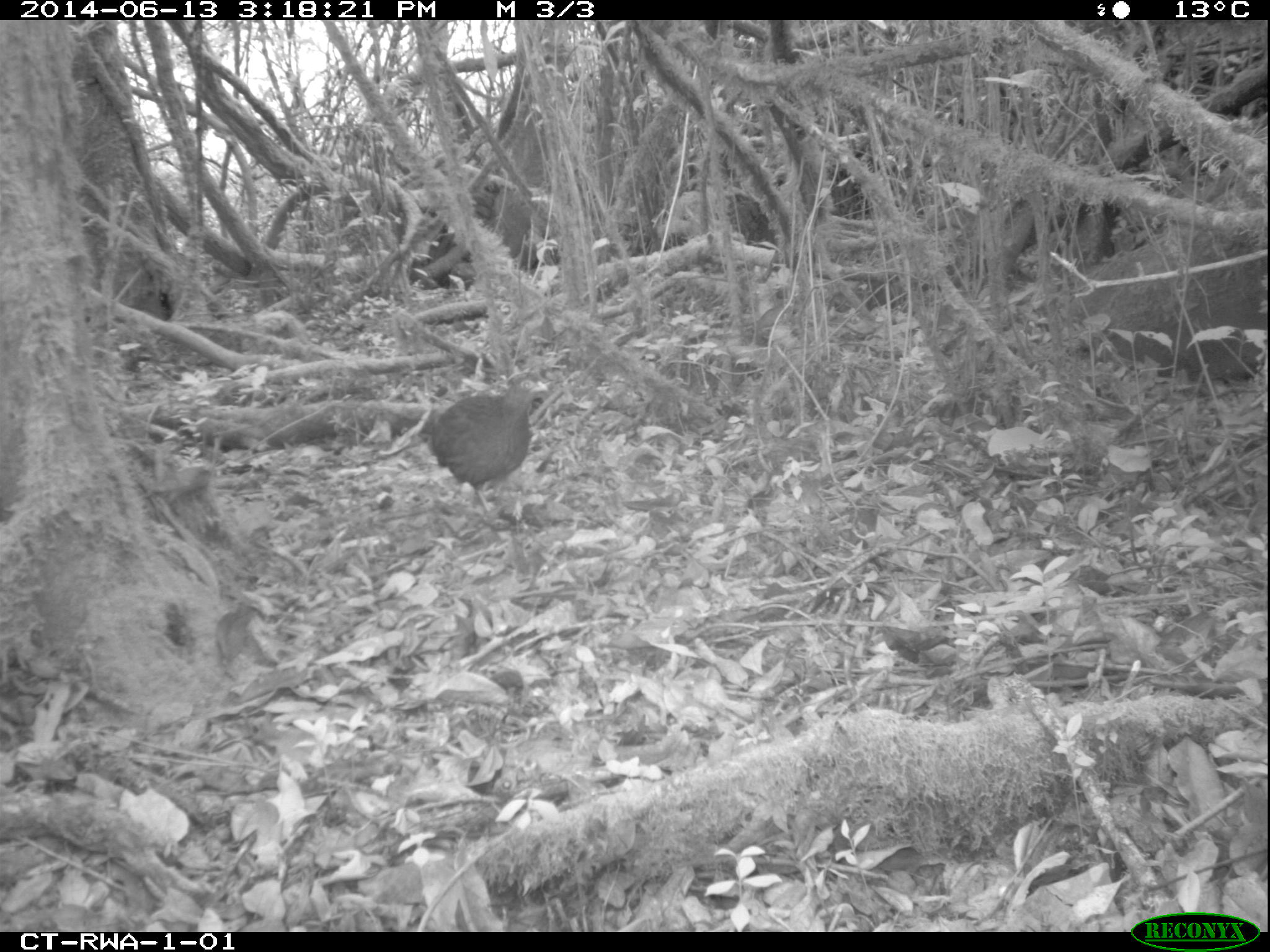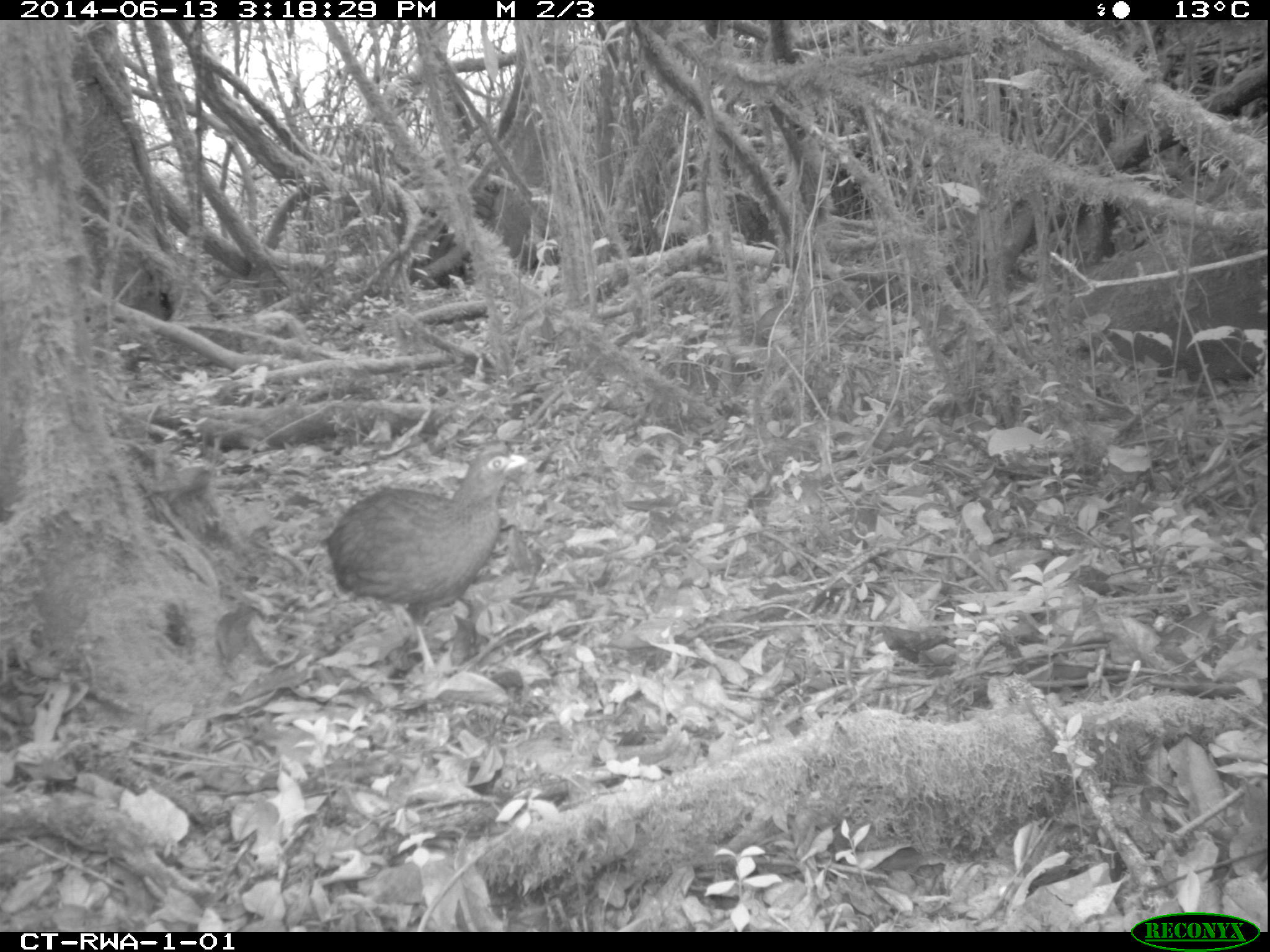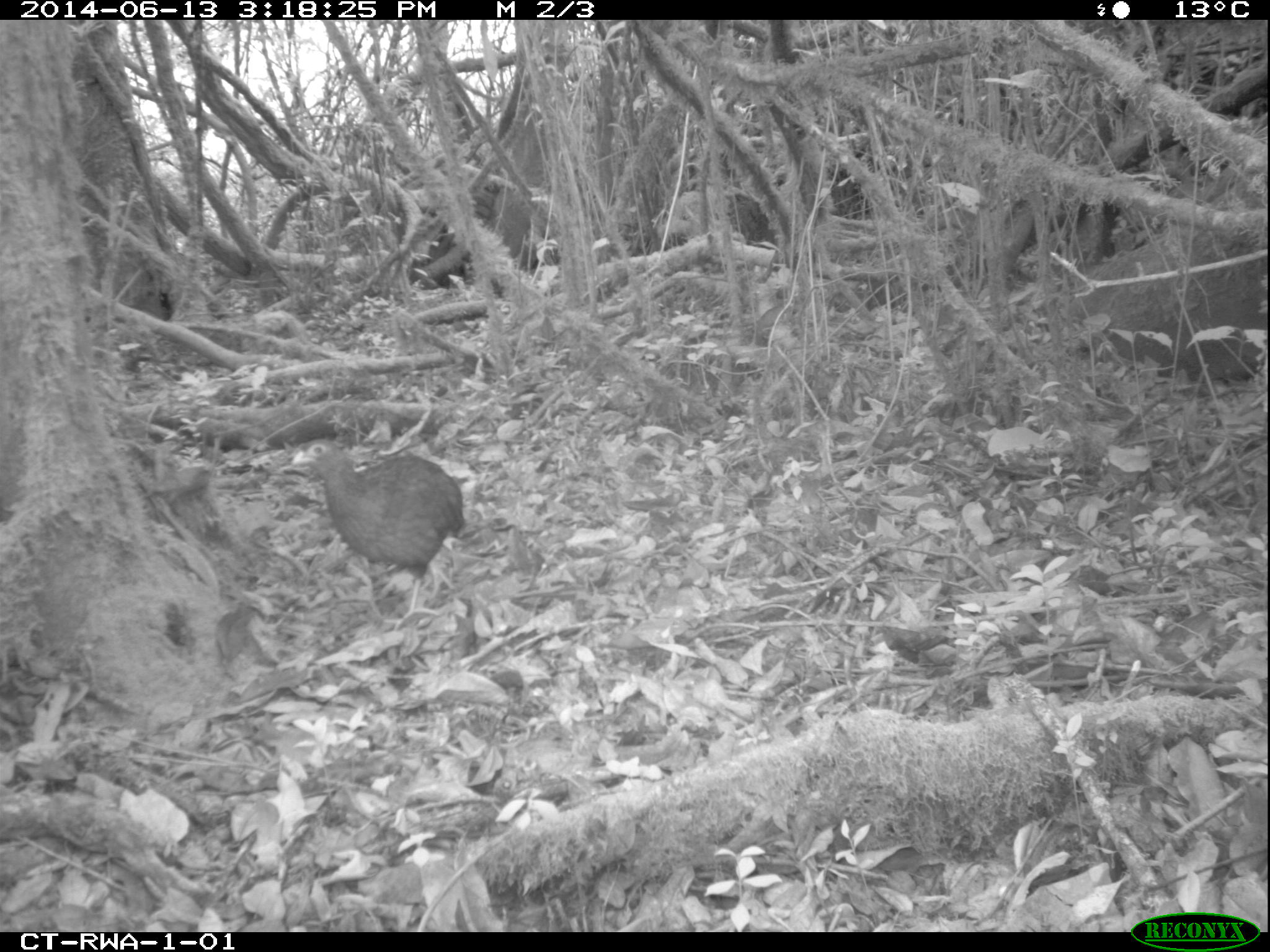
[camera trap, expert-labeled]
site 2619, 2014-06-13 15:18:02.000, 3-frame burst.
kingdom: Animalia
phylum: Chordata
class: Aves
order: Galliformes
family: Phasianidae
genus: Pternistis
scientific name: Pternistis nobilis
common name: handsome francolin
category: francolinus nobilis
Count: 1.